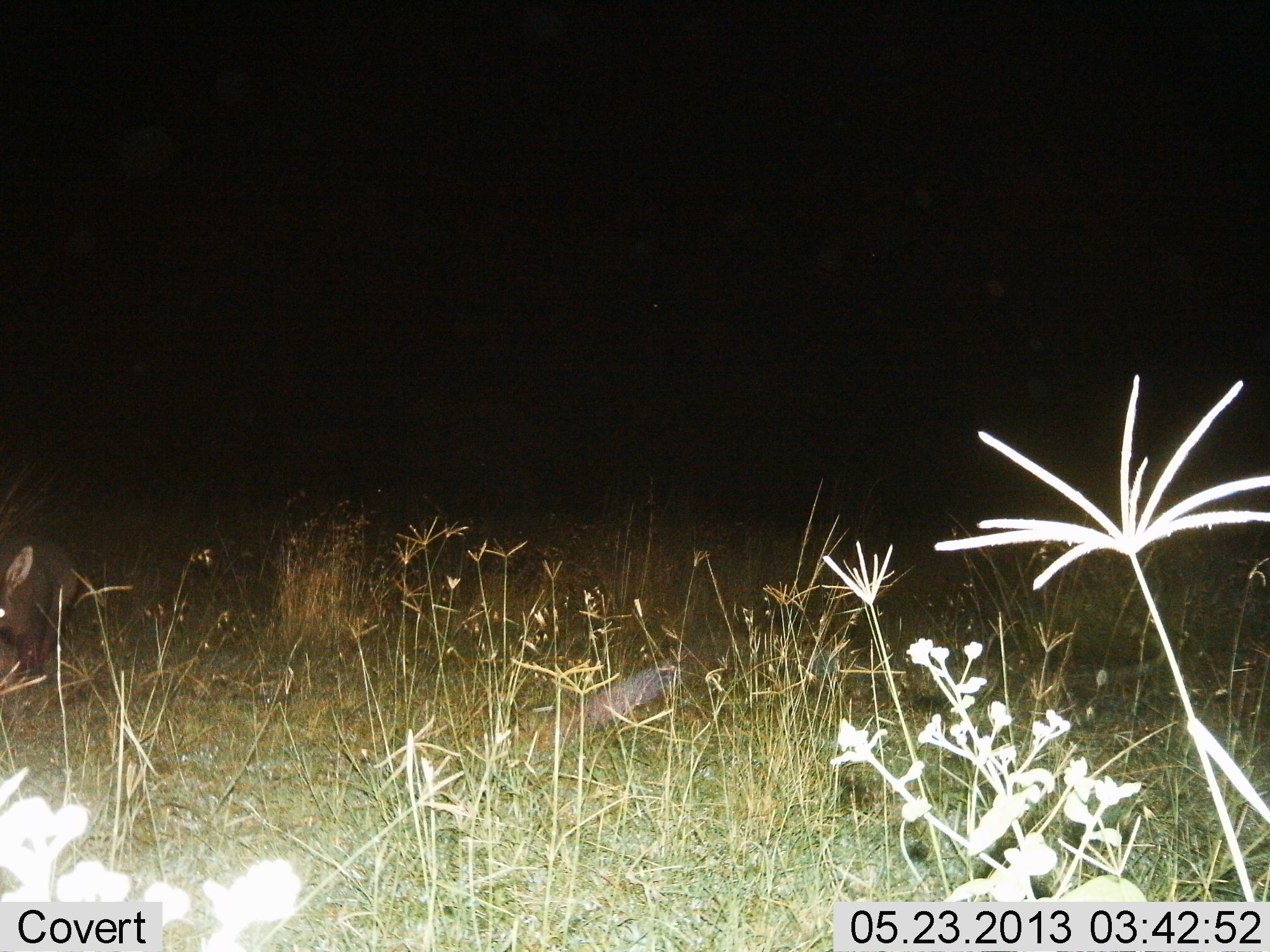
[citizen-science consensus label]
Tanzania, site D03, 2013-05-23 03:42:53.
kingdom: Animalia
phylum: Chordata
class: Mammalia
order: Tubulidentata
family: Orycteropodidae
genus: Orycteropus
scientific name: Orycteropus afer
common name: aardvark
Aardvark (Orycteropus afer), count 1. Behavior (volunteer vote fractions): standing 60%, resting 0%, moving 40%, interacting 0%. Young present (vote fraction): 0%. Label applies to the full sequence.